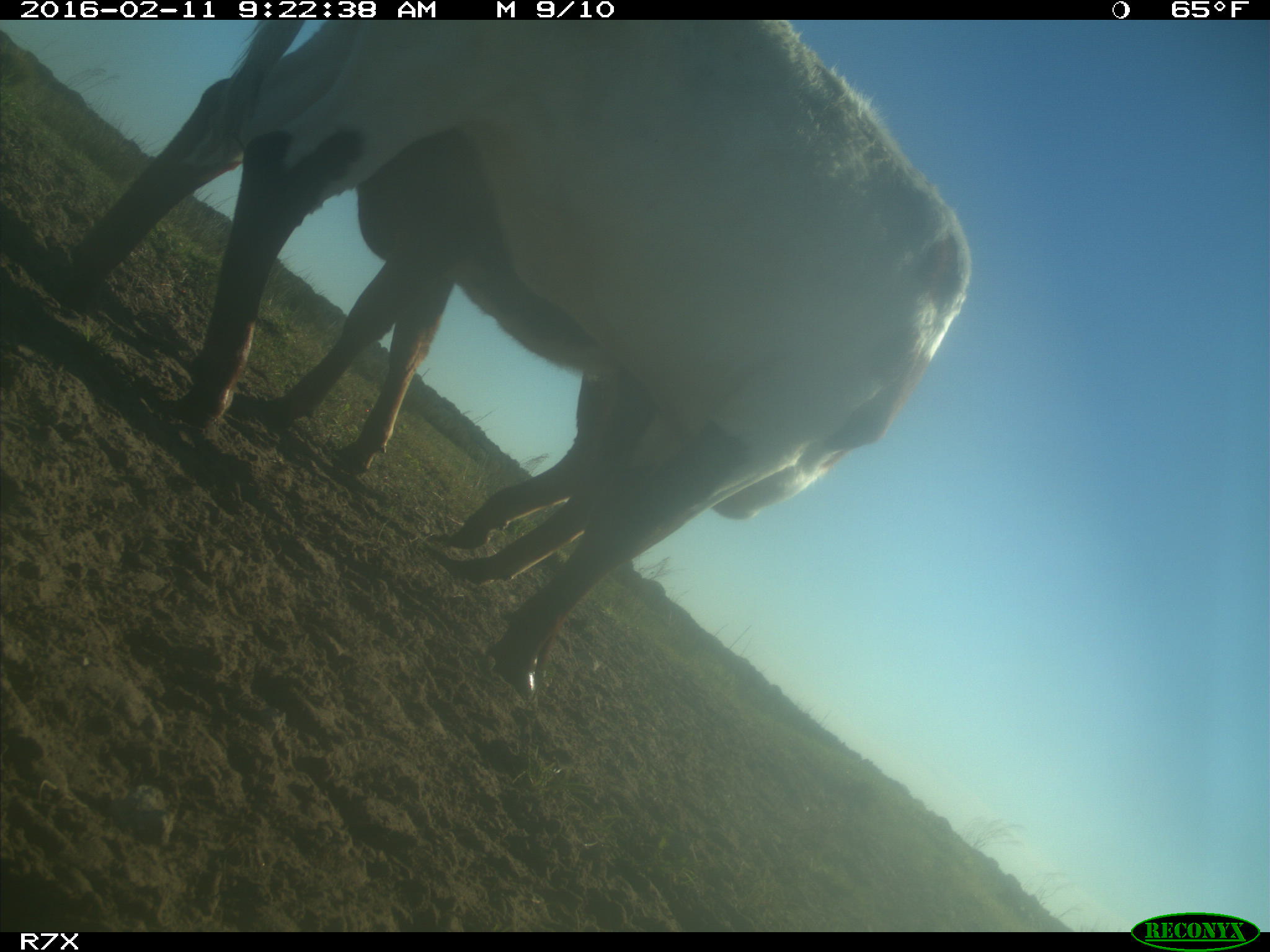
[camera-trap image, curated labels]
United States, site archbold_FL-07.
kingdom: Animalia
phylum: Chordata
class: Mammalia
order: Artiodactyla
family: Bovidae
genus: Bos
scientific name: Bos taurus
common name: domestic cow